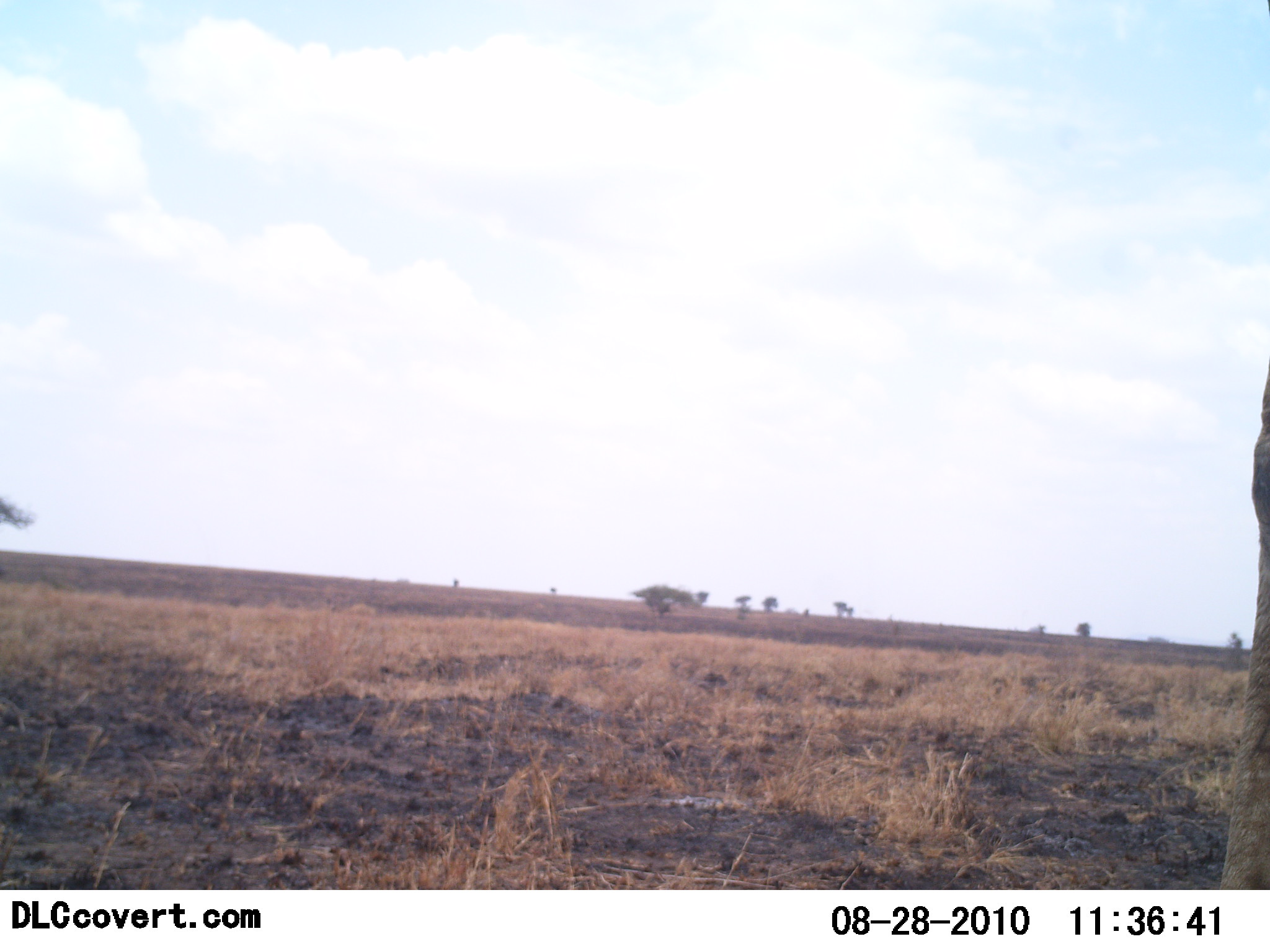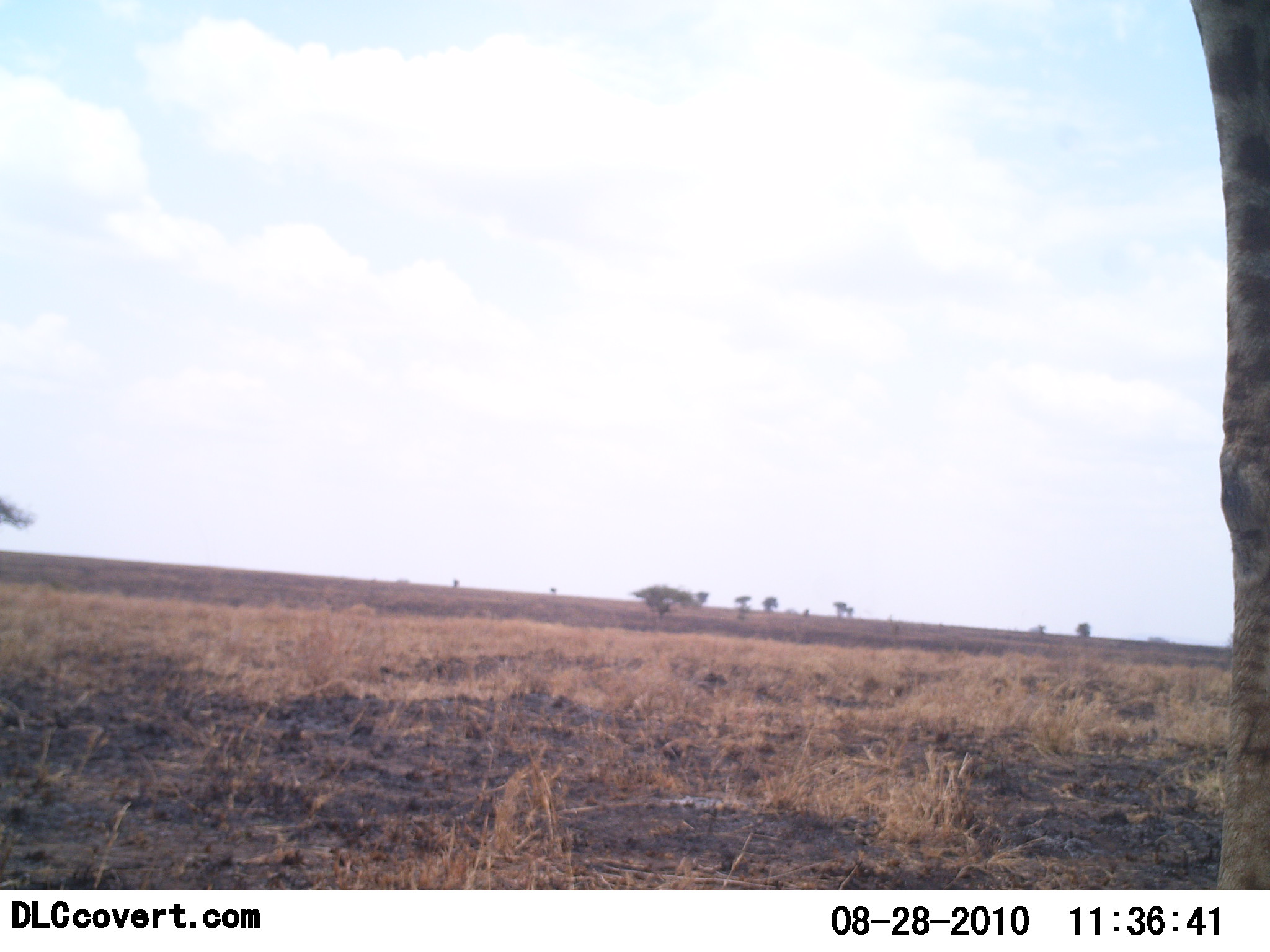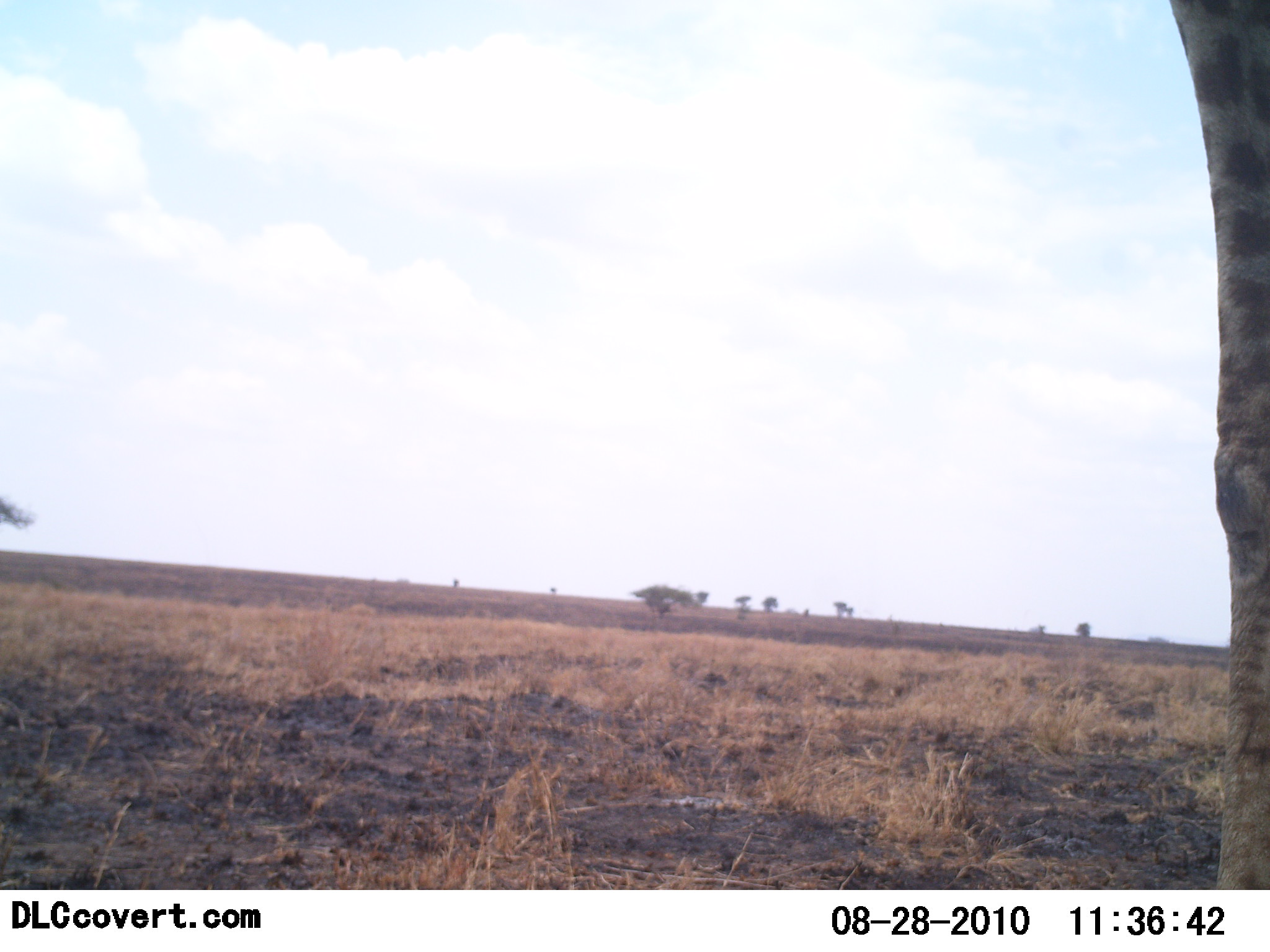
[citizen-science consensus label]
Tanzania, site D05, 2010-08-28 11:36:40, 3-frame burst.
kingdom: Animalia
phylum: Chordata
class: Mammalia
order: Artiodactyla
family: Giraffidae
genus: Giraffa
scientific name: Giraffa camelopardalis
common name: giraffe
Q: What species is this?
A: Giraffe (Giraffa camelopardalis).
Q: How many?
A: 1.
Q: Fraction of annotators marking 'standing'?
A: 88%.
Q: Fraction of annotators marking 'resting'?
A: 0%.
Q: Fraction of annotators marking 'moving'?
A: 17%.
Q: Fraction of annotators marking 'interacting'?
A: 0%.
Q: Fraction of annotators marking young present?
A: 0%.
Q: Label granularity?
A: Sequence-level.